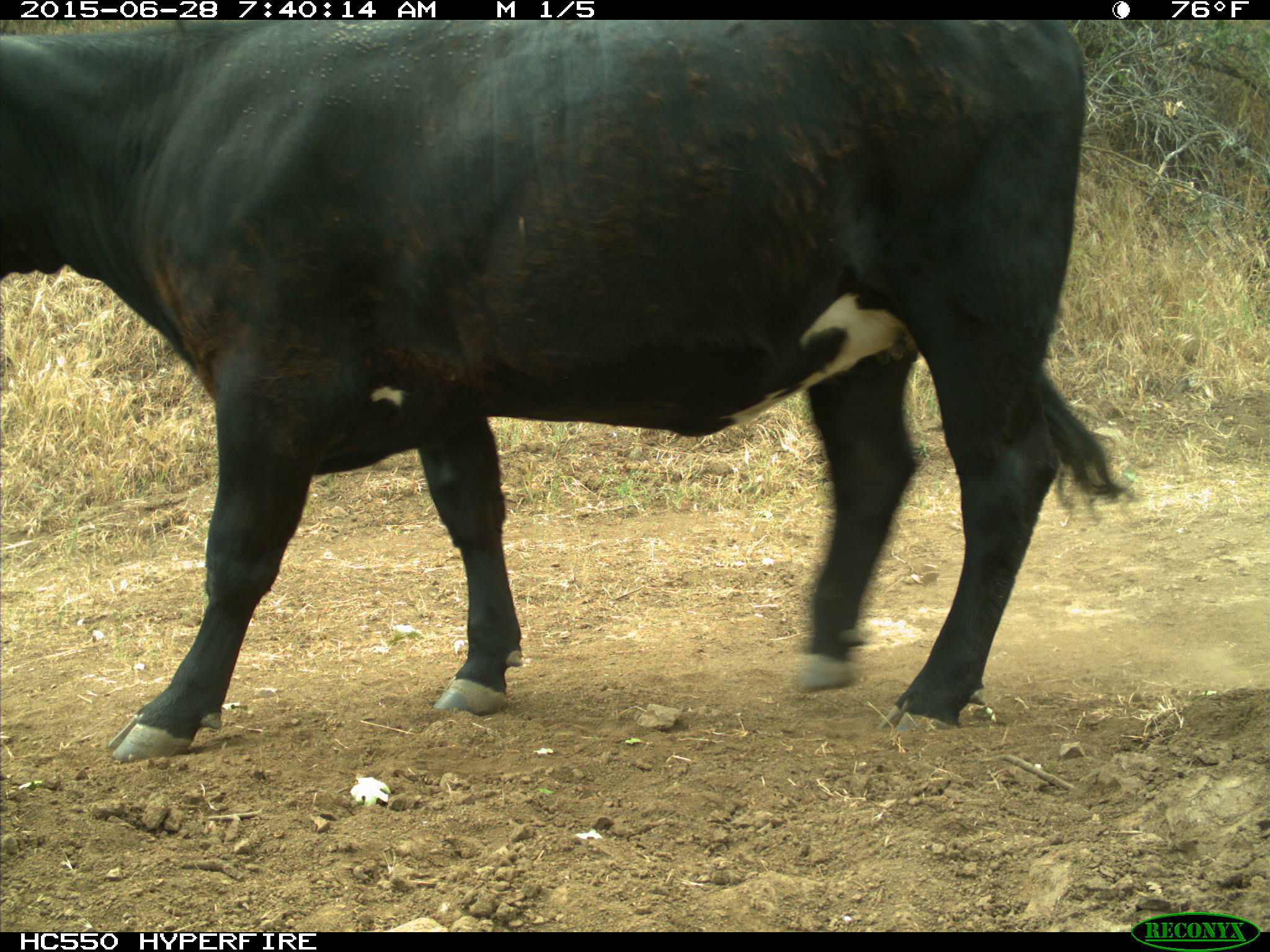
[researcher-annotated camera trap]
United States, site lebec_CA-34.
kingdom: Animalia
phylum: Chordata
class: Mammalia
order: Artiodactyla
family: Bovidae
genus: Bos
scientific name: Bos taurus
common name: domestic cow